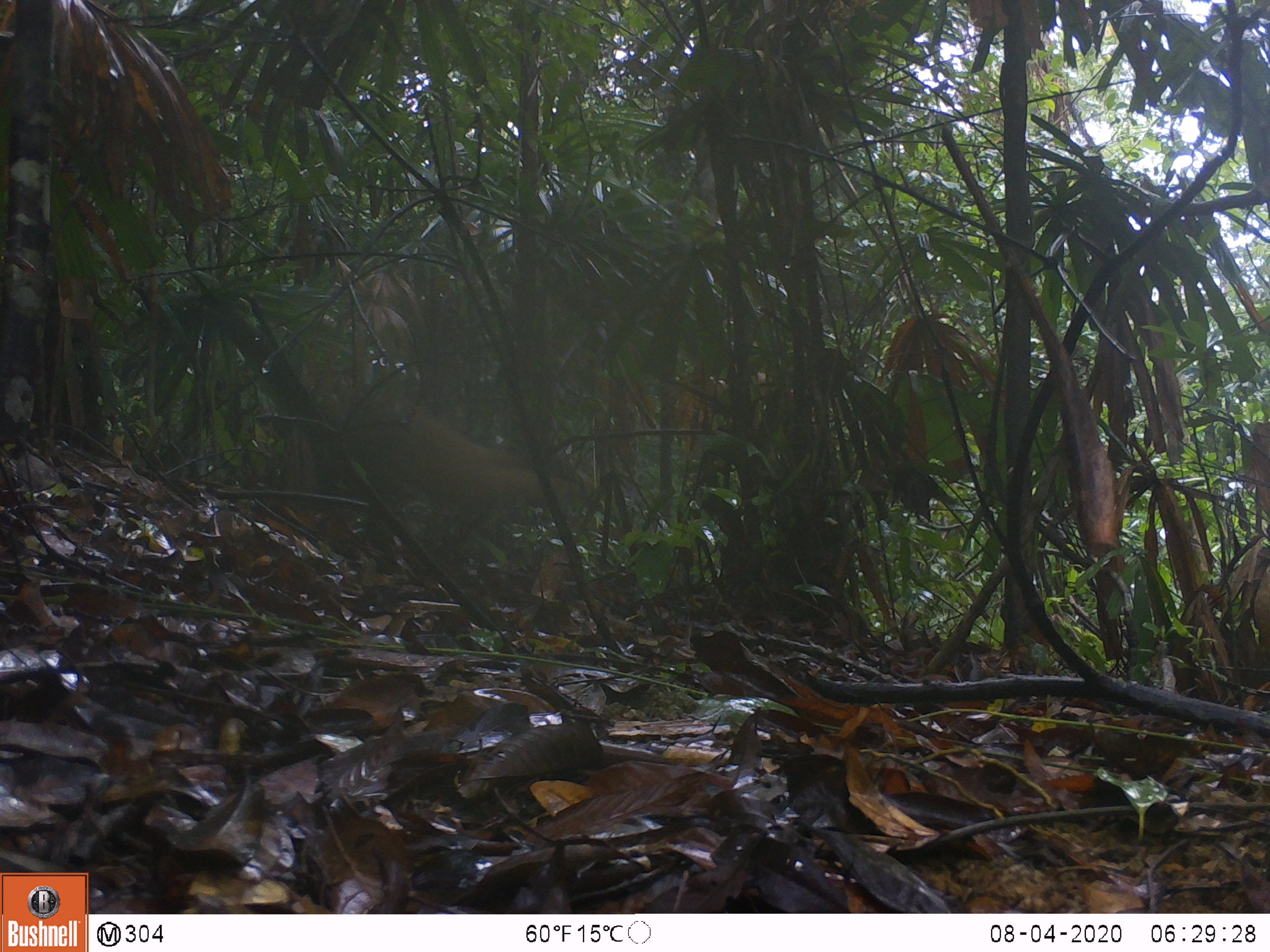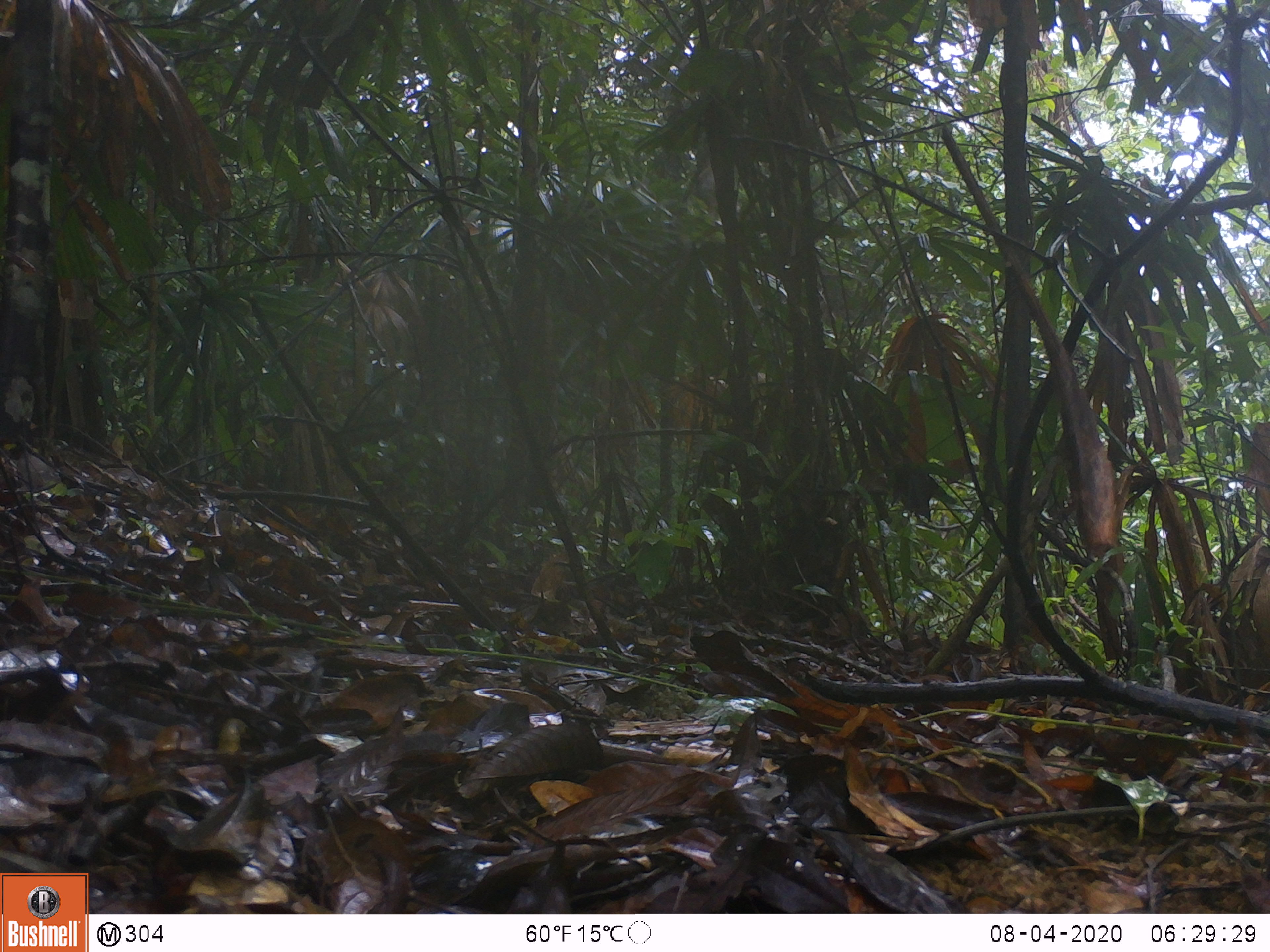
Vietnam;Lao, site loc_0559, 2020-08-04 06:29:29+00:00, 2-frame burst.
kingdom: Animalia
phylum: Chordata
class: Mammalia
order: Carnivora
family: Mustelidae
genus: Martes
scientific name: Martes flavigula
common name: yellow-throated marten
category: yellow throated marten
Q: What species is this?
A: Yellow throated marten (yellow-throated marten) (Martes flavigula).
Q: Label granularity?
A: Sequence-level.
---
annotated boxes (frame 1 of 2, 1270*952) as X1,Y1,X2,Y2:
yellow throated marten: 323,381,571,545